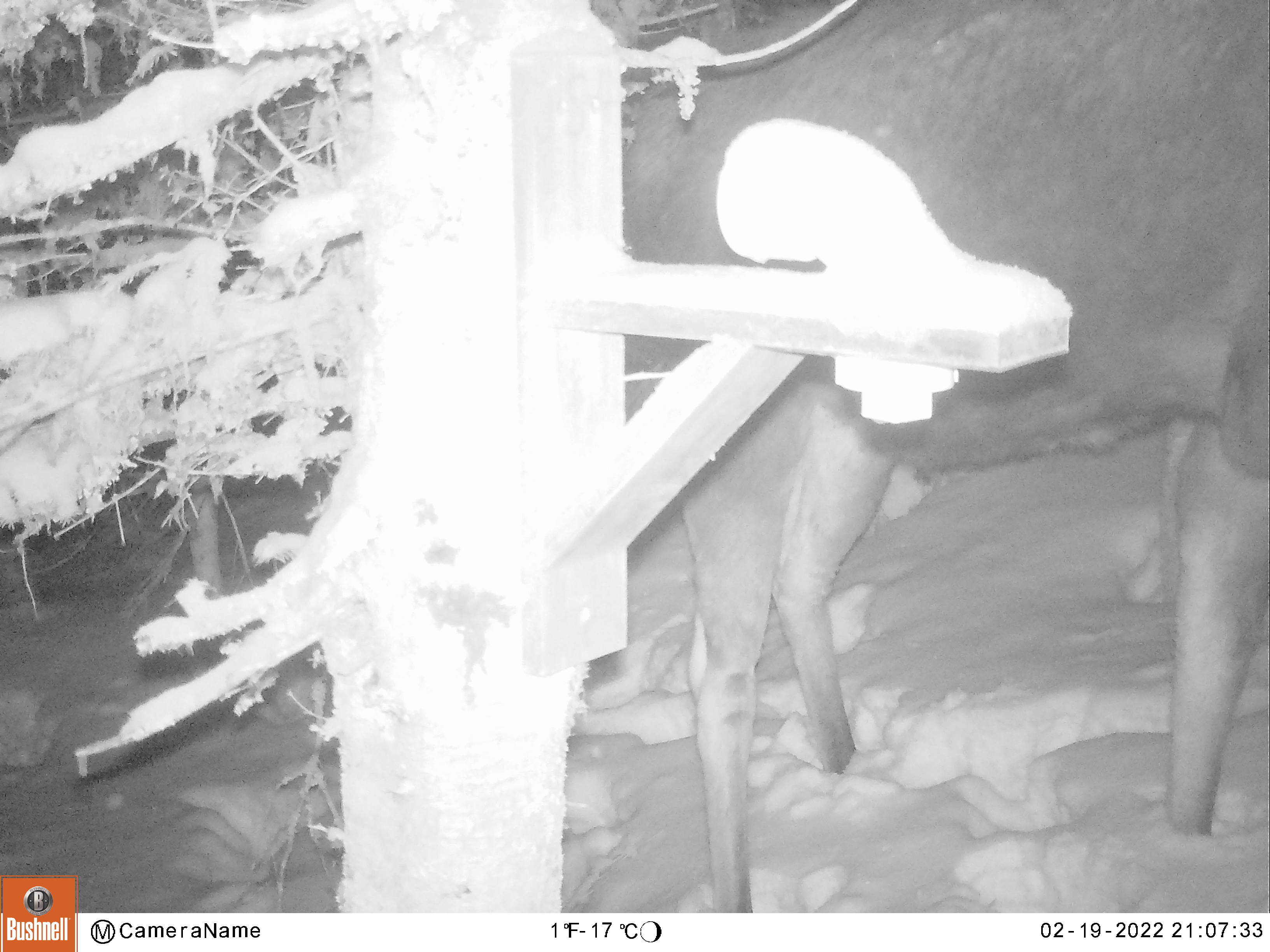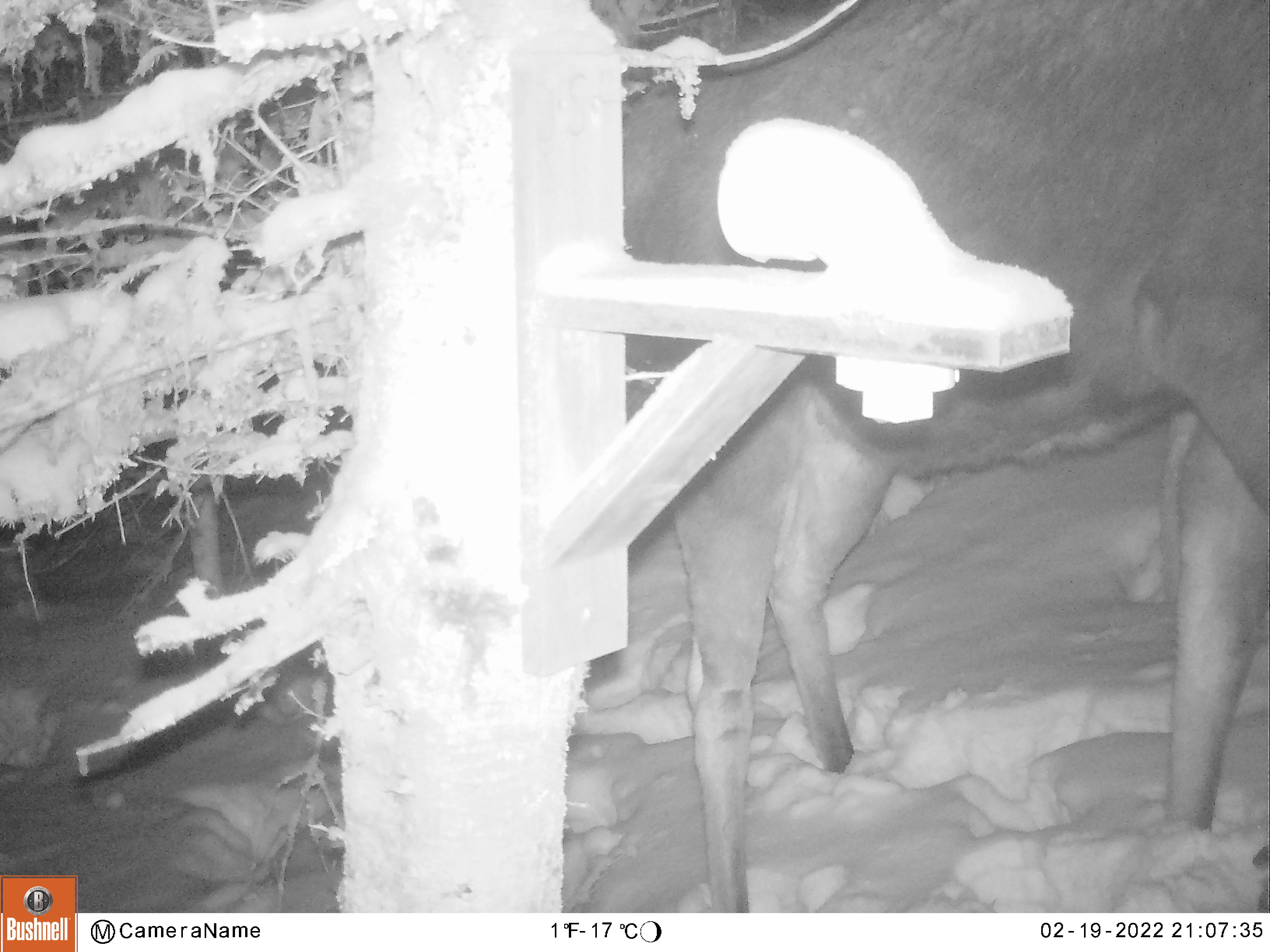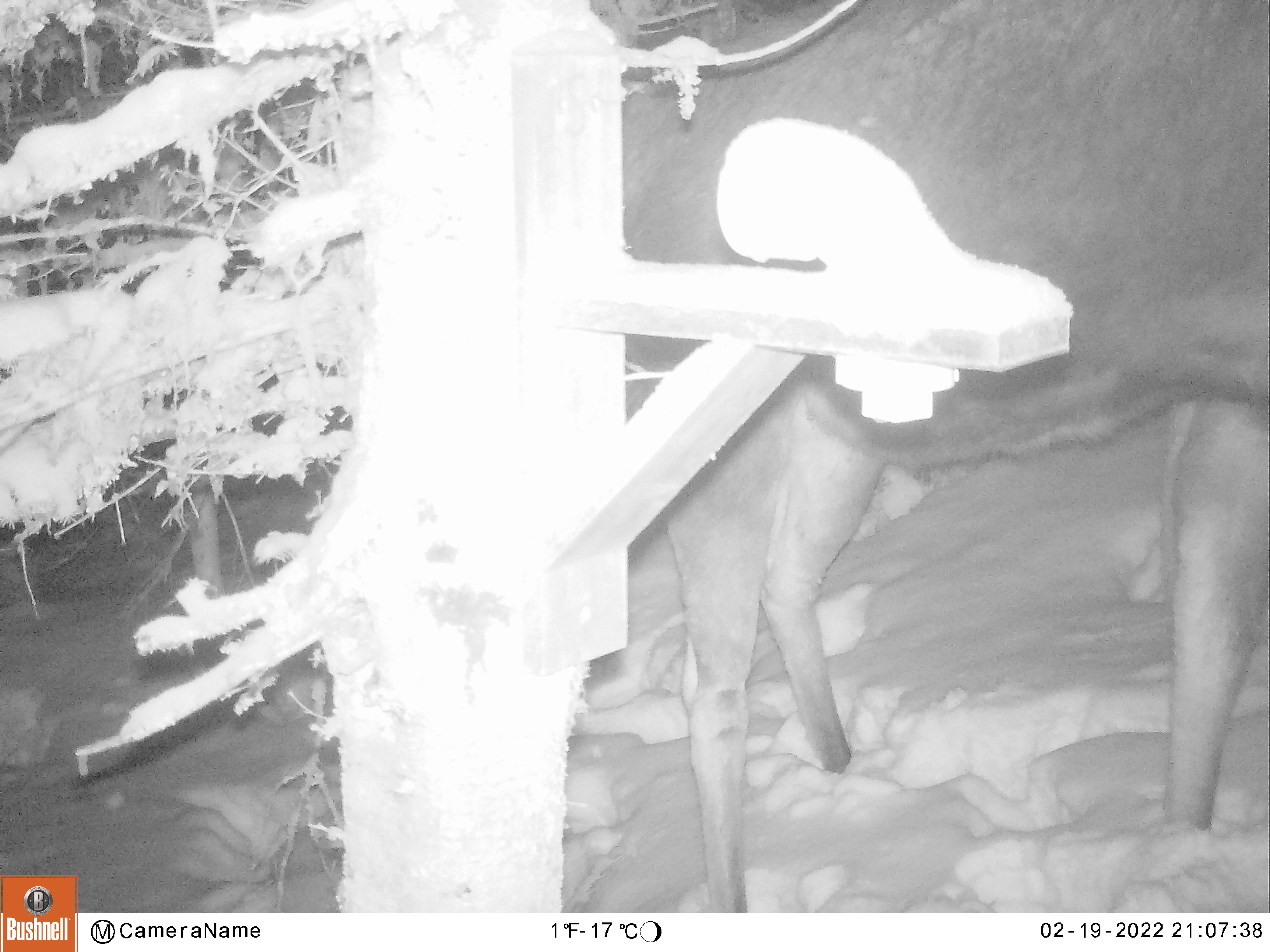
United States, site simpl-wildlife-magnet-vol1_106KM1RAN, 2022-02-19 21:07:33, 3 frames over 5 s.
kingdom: Animalia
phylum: Chordata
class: Mammalia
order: Artiodactyla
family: Cervidae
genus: Alces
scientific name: Alces alces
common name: moose